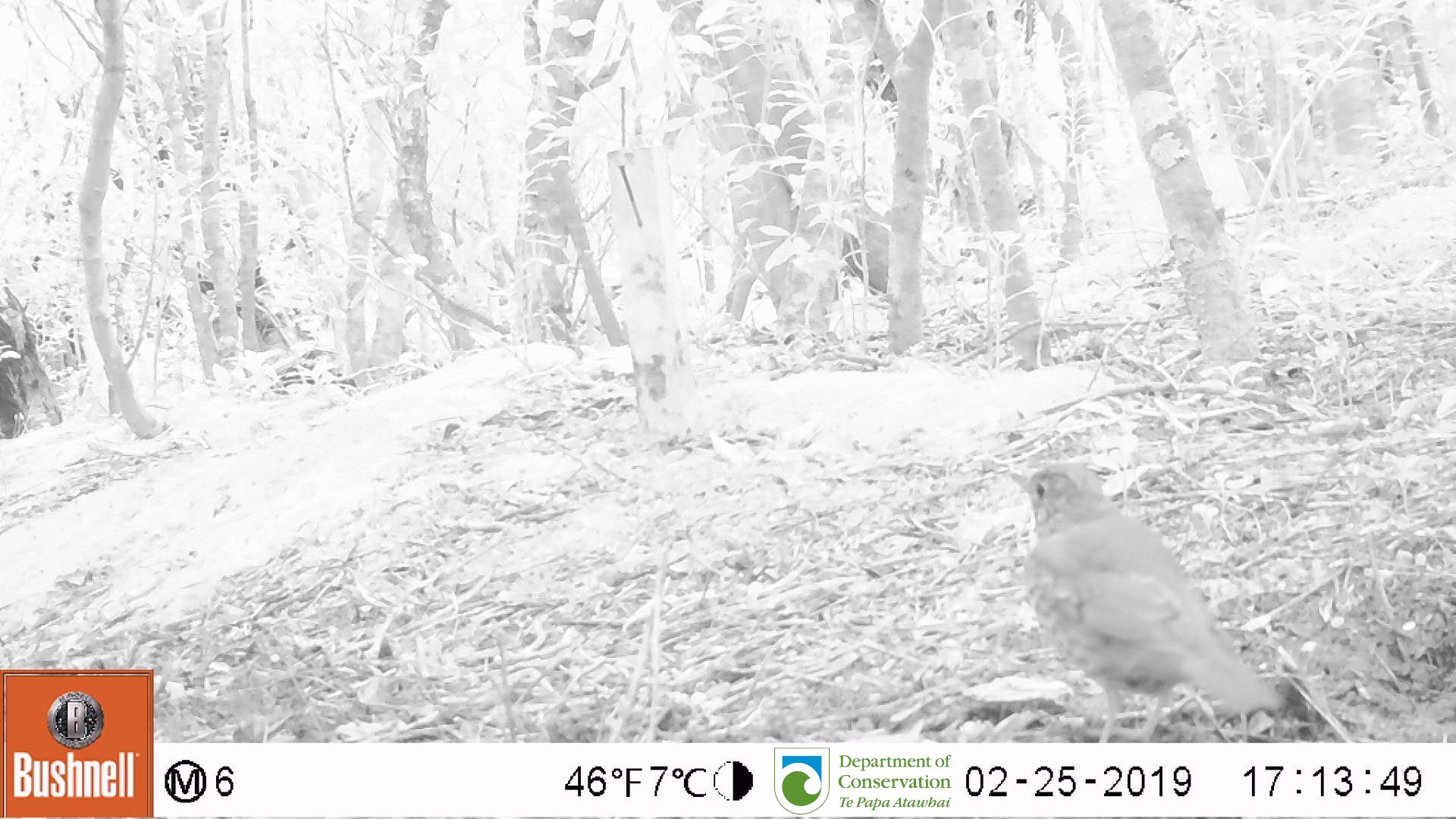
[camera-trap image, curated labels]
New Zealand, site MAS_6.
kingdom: Animalia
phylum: Chordata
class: Aves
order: Passeriformes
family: Turdidae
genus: Turdus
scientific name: Turdus philomelos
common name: song thrush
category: thrush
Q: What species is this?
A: Thrush (song thrush) (Turdus philomelos).